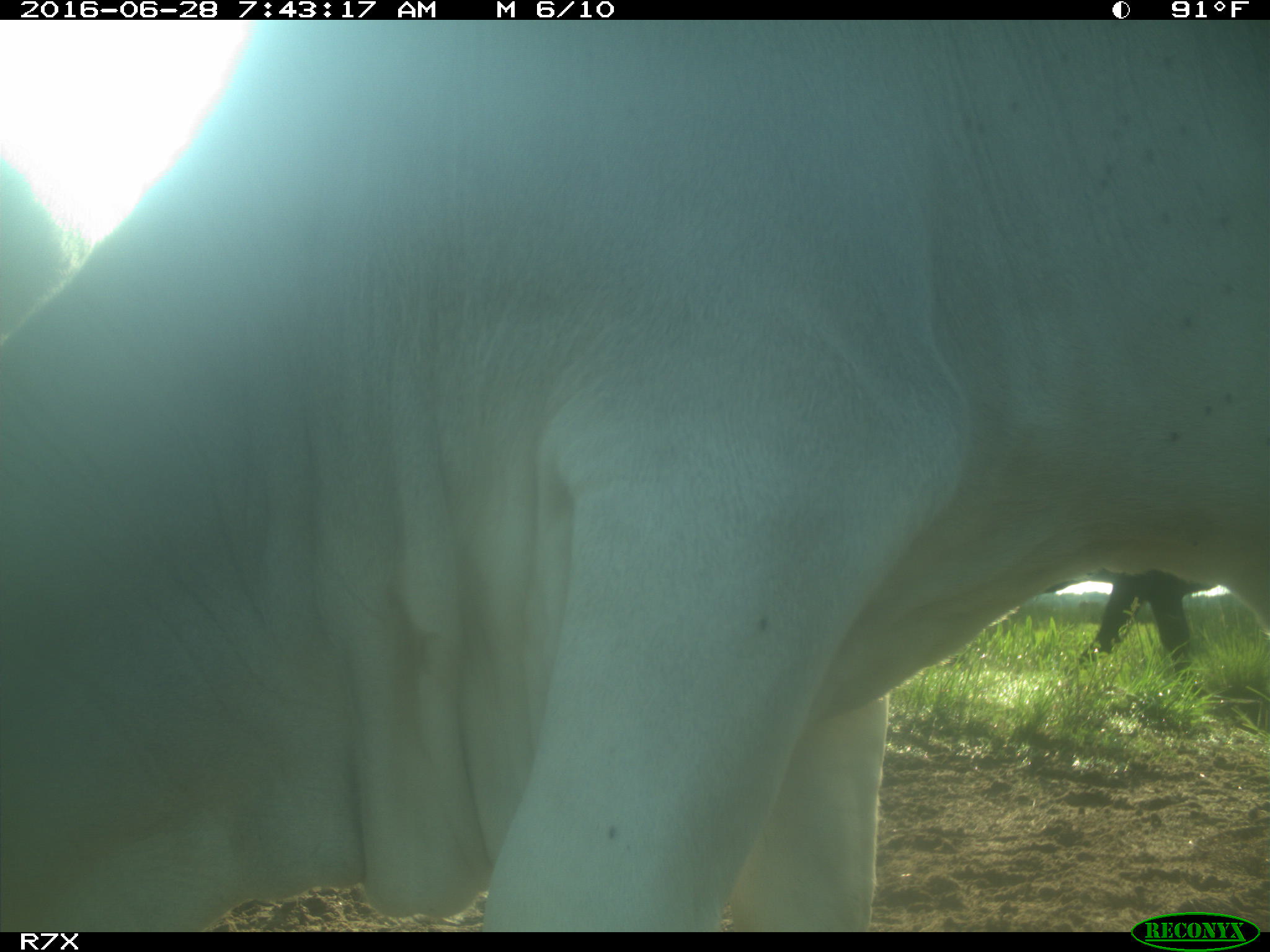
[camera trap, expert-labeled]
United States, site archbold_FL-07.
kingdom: Animalia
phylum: Chordata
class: Mammalia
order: Artiodactyla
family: Bovidae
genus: Bos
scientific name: Bos taurus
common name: domestic cow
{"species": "Bos taurus (domestic cow)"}